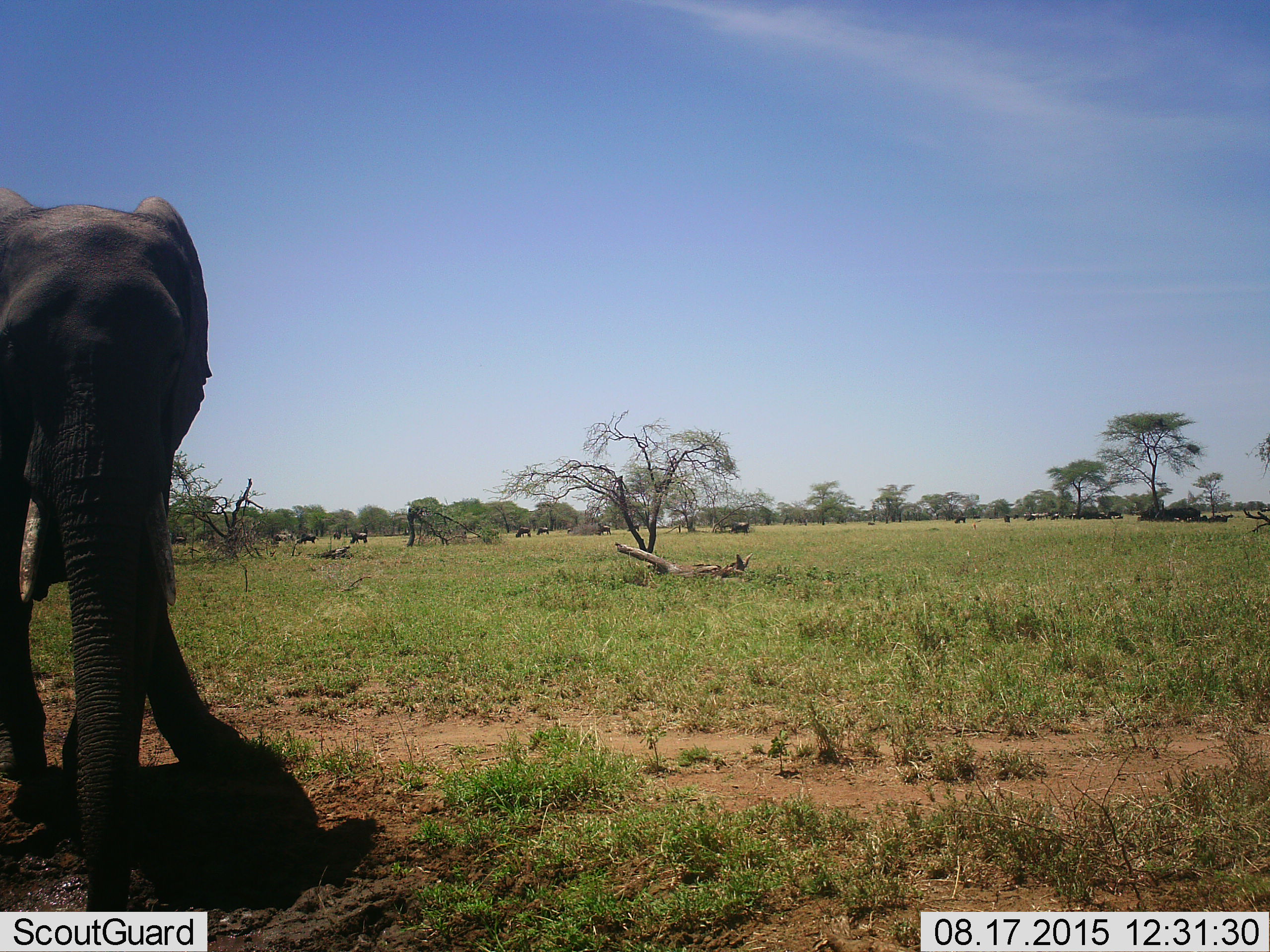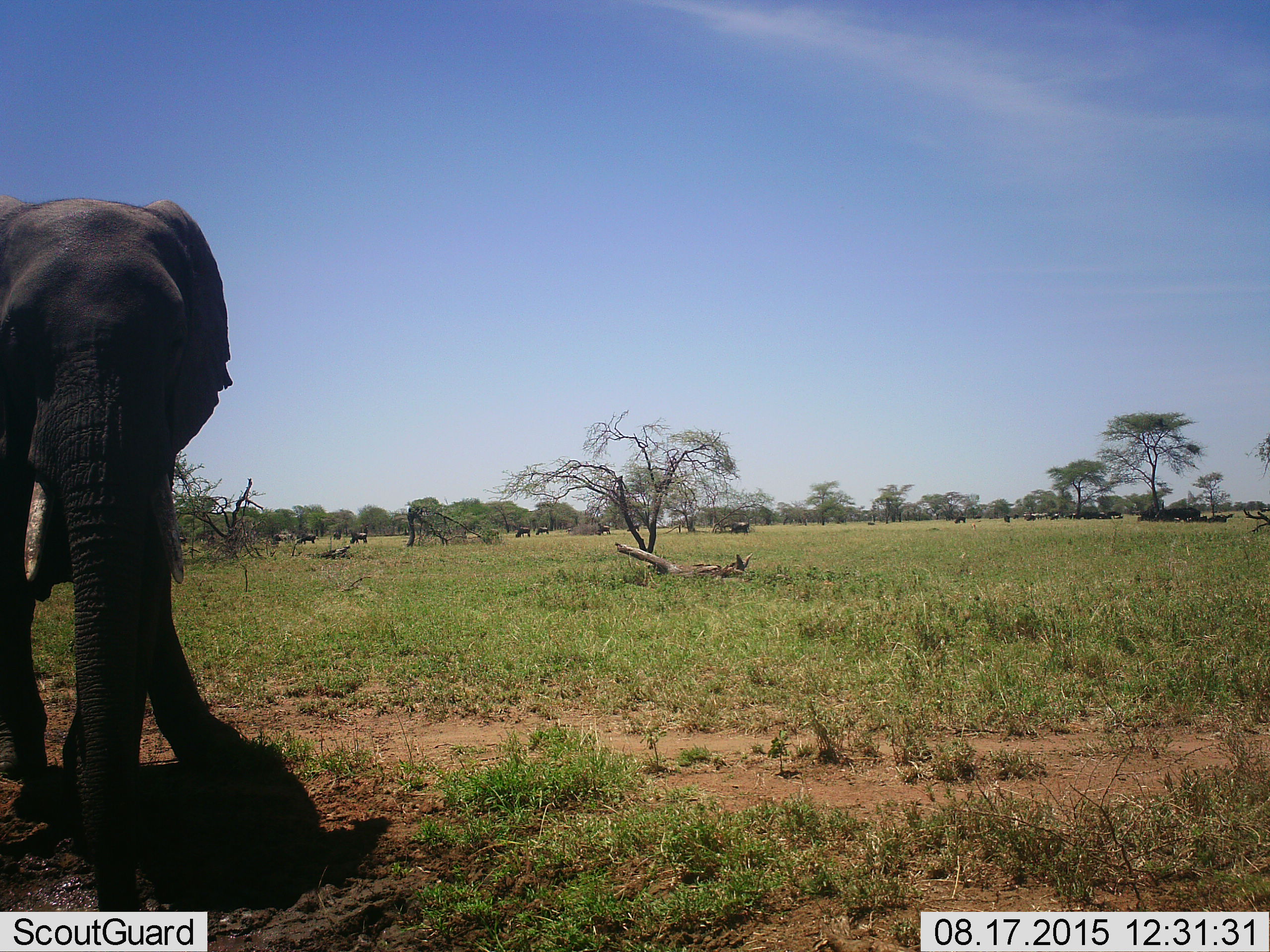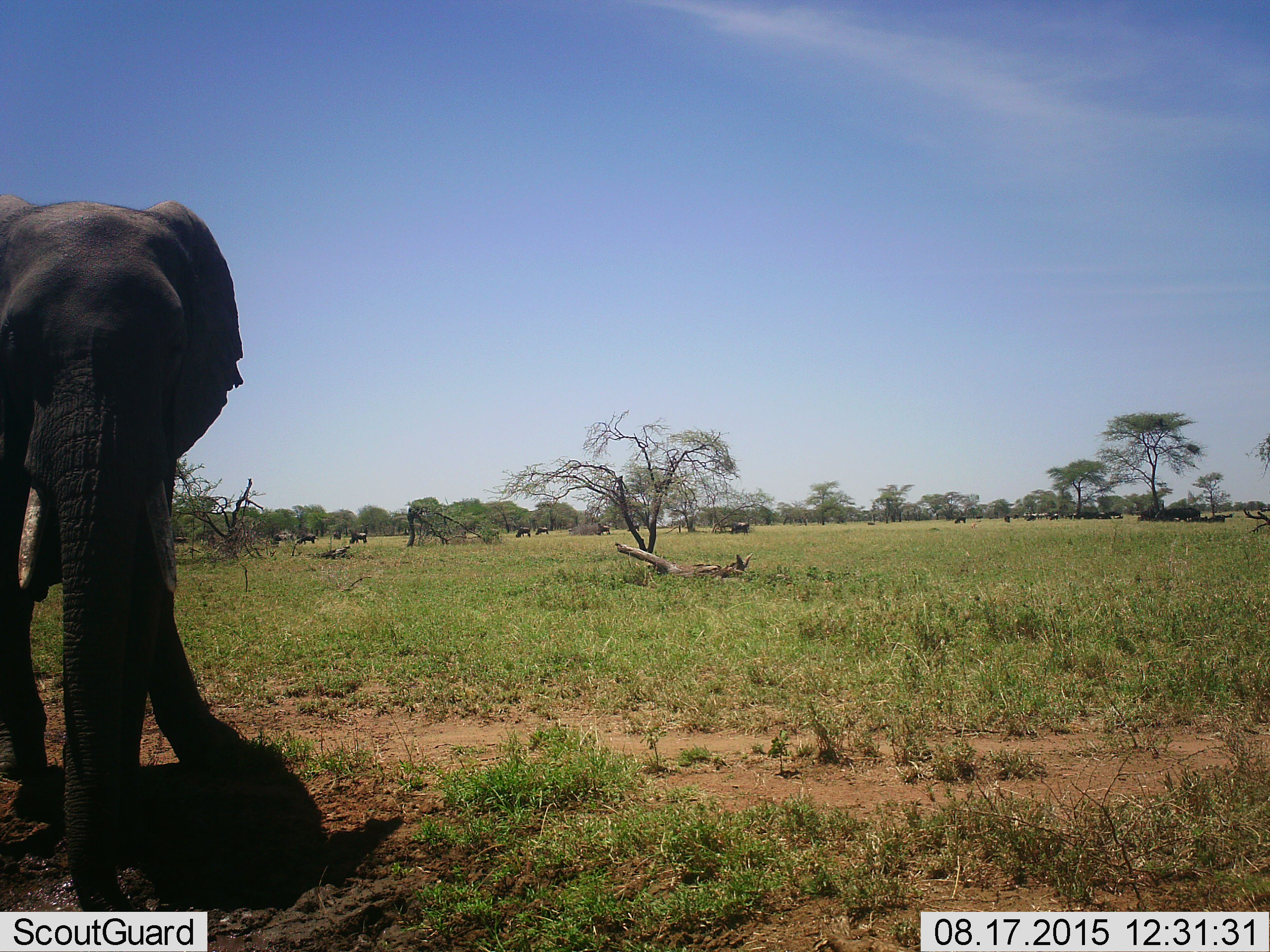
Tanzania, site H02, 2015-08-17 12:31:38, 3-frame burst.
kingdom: Animalia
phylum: Chordata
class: Mammalia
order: Proboscidea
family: Elephantidae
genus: Loxodonta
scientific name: Loxodonta africana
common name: african bush elephant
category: elephant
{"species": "elephant (african bush elephant) (Loxodonta africana)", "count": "1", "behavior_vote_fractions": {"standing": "90%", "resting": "0%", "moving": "20%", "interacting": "0%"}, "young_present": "0%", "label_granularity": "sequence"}